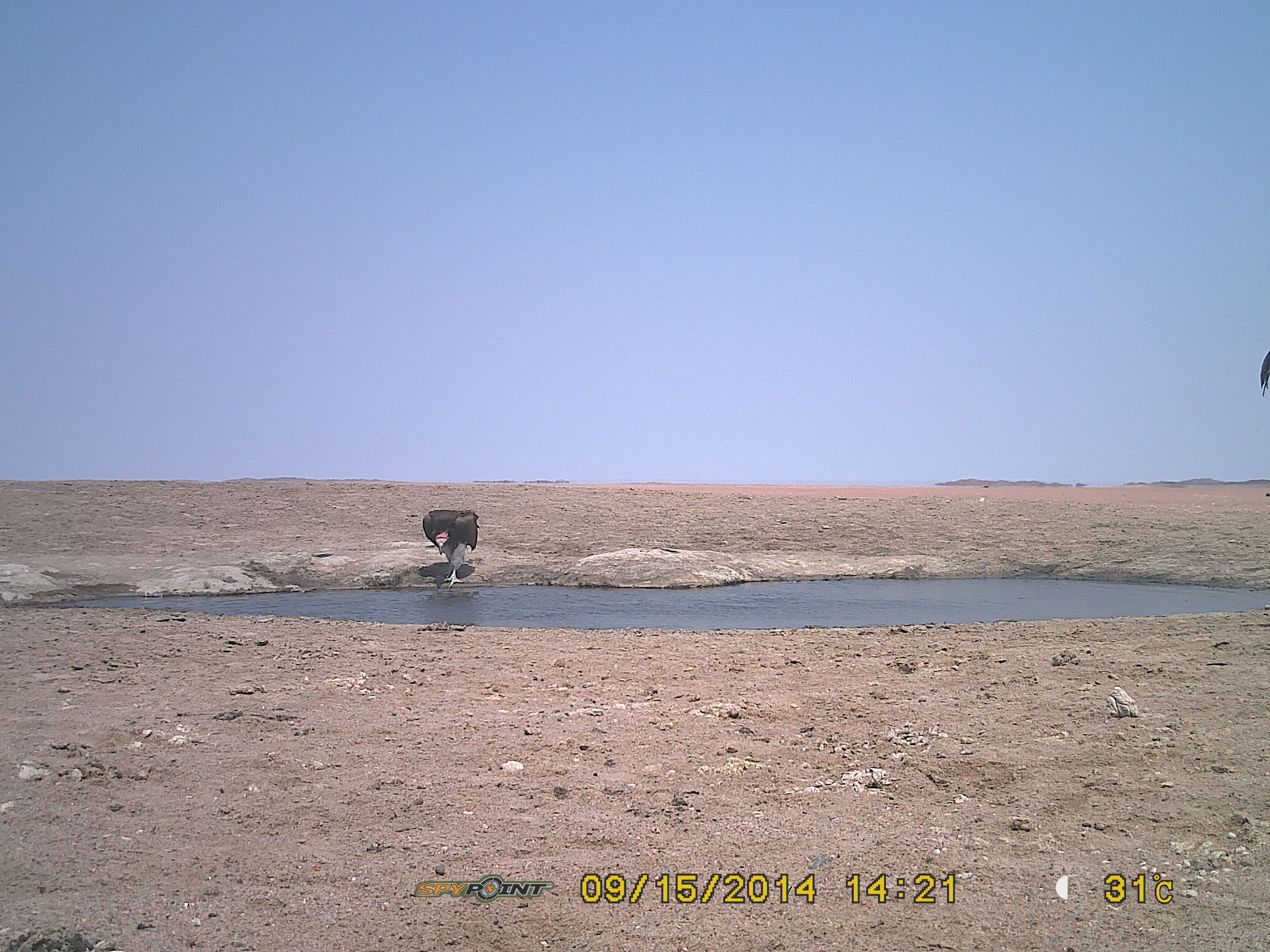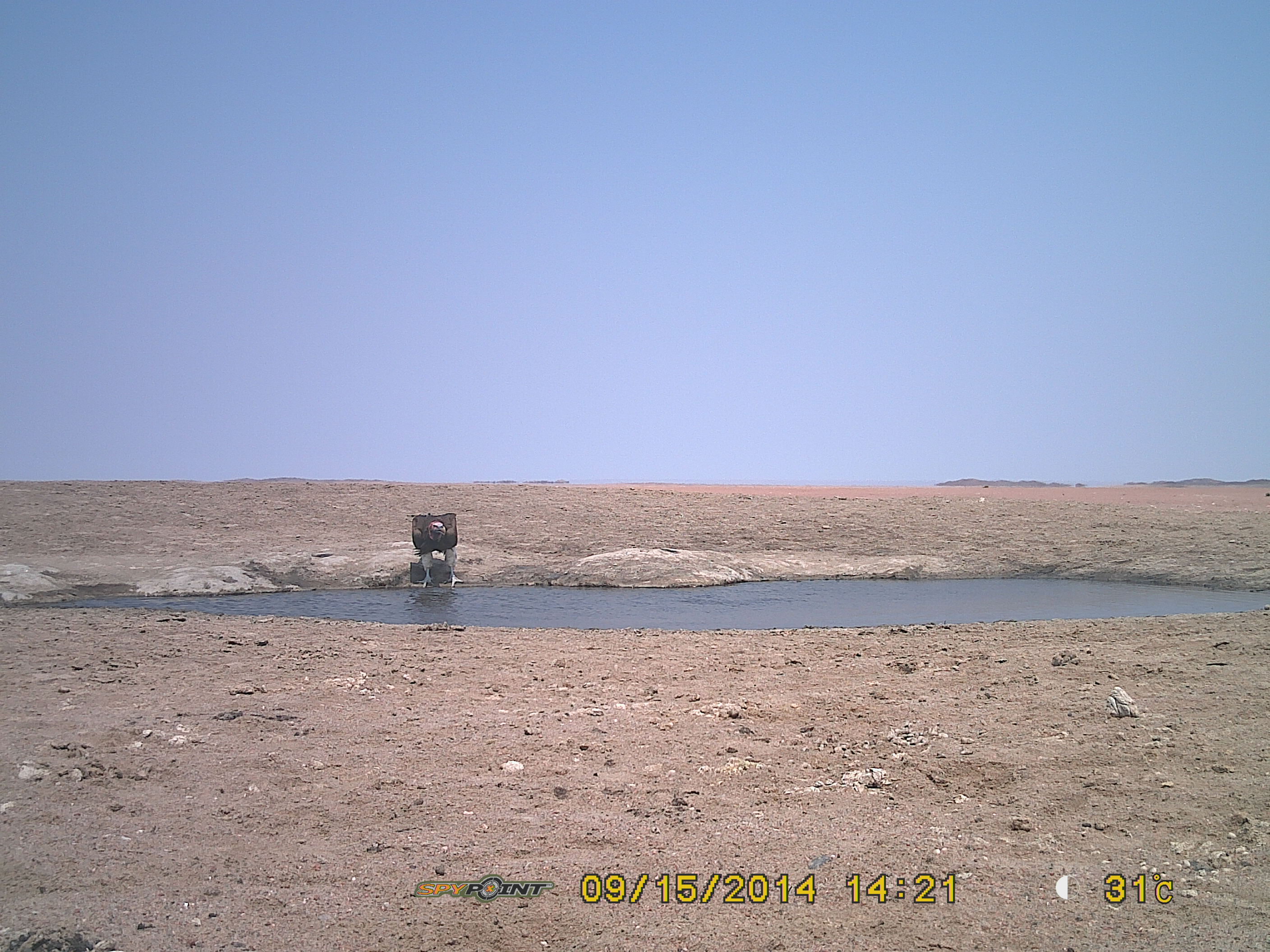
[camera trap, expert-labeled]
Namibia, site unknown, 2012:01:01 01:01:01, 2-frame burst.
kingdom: Animalia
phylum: Chordata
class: Aves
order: Accipitriformes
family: Accipitridae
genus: Torgos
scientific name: Torgos tracheliotos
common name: lappet-faced vulture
Torgos tracheliotos (lappet-faced vulture).